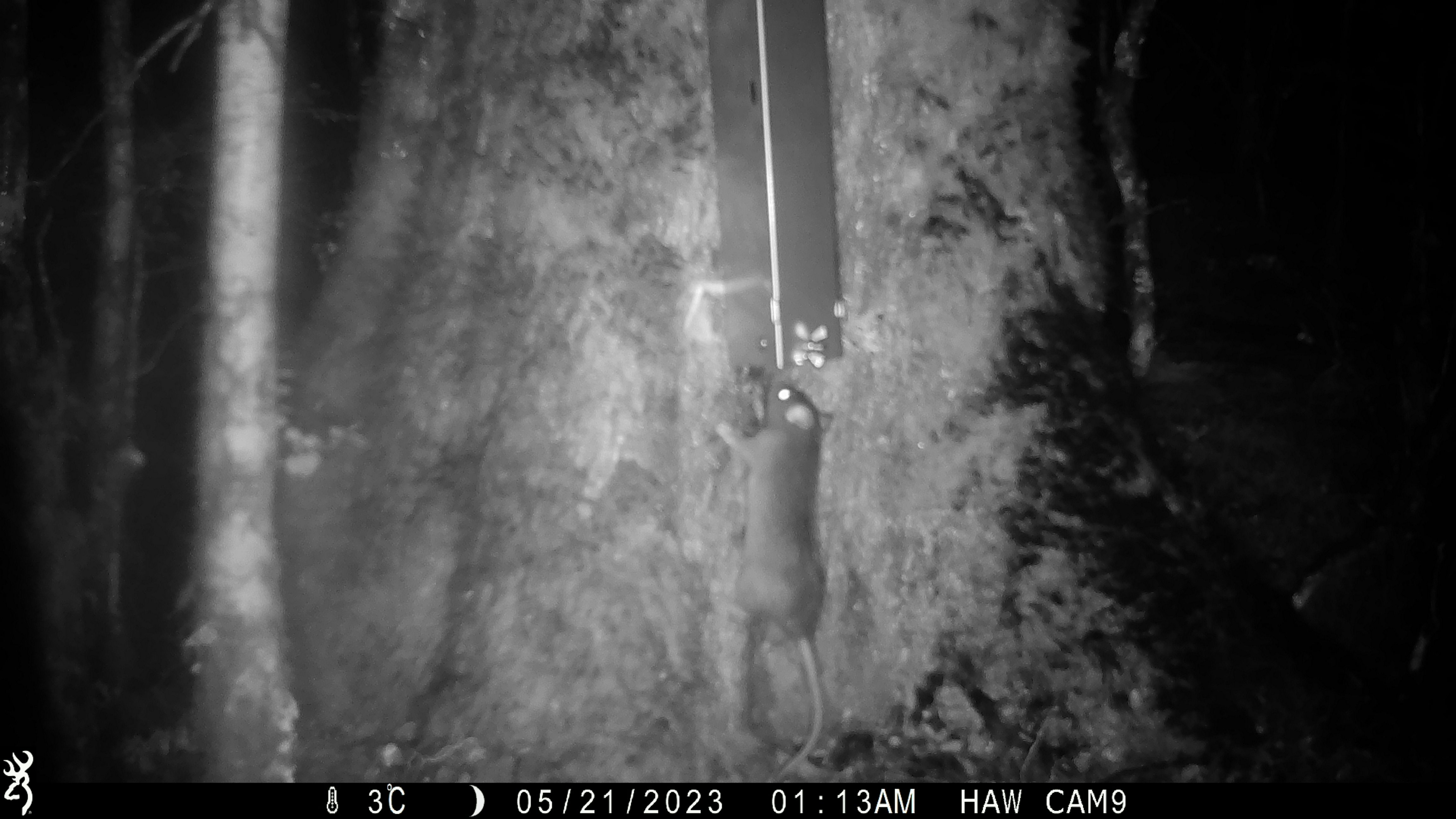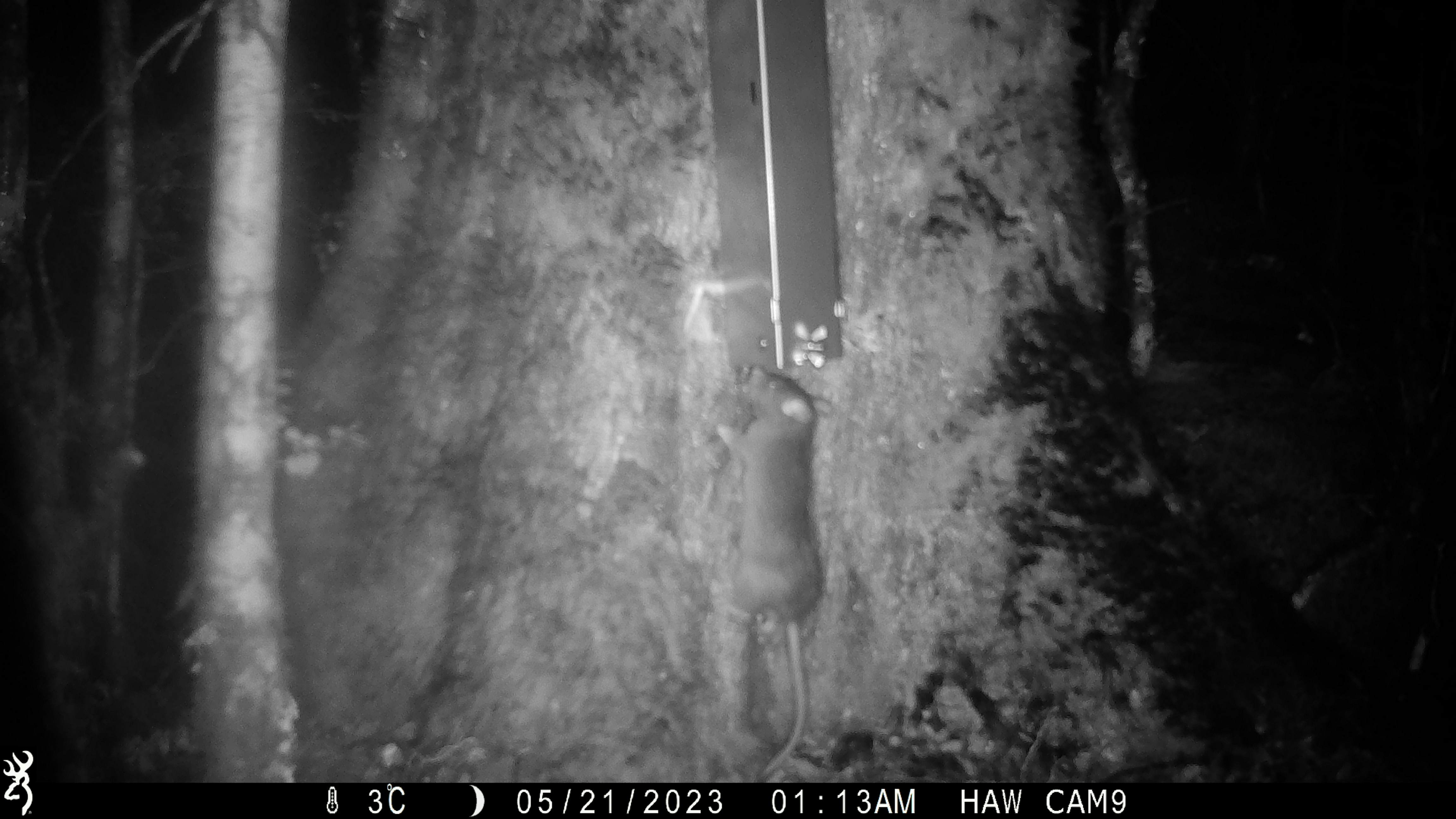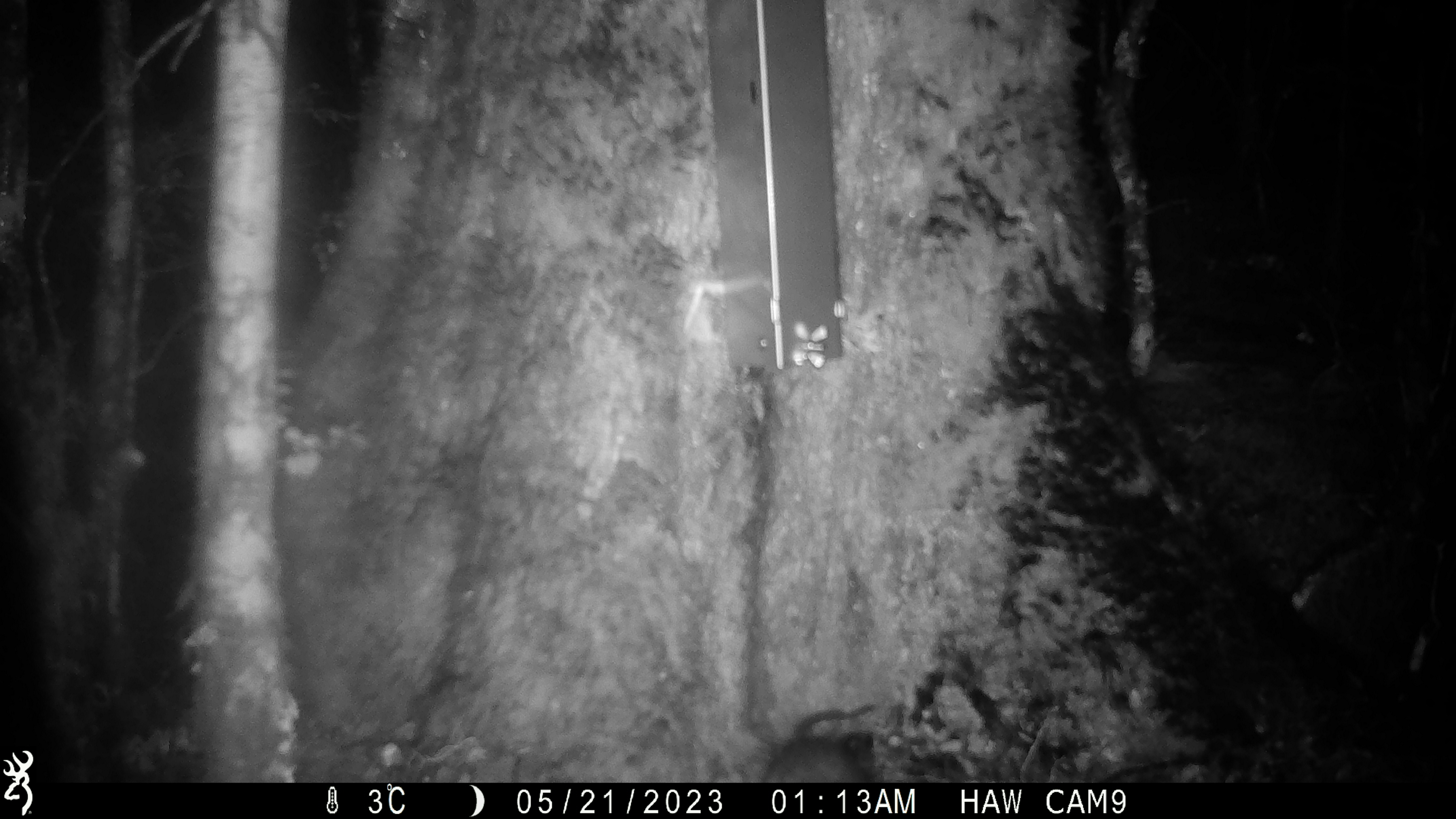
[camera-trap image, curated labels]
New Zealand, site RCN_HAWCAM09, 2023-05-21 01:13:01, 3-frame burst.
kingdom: Animalia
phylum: Chordata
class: Mammalia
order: Rodentia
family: Muridae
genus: Rattus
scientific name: Rattus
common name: rat